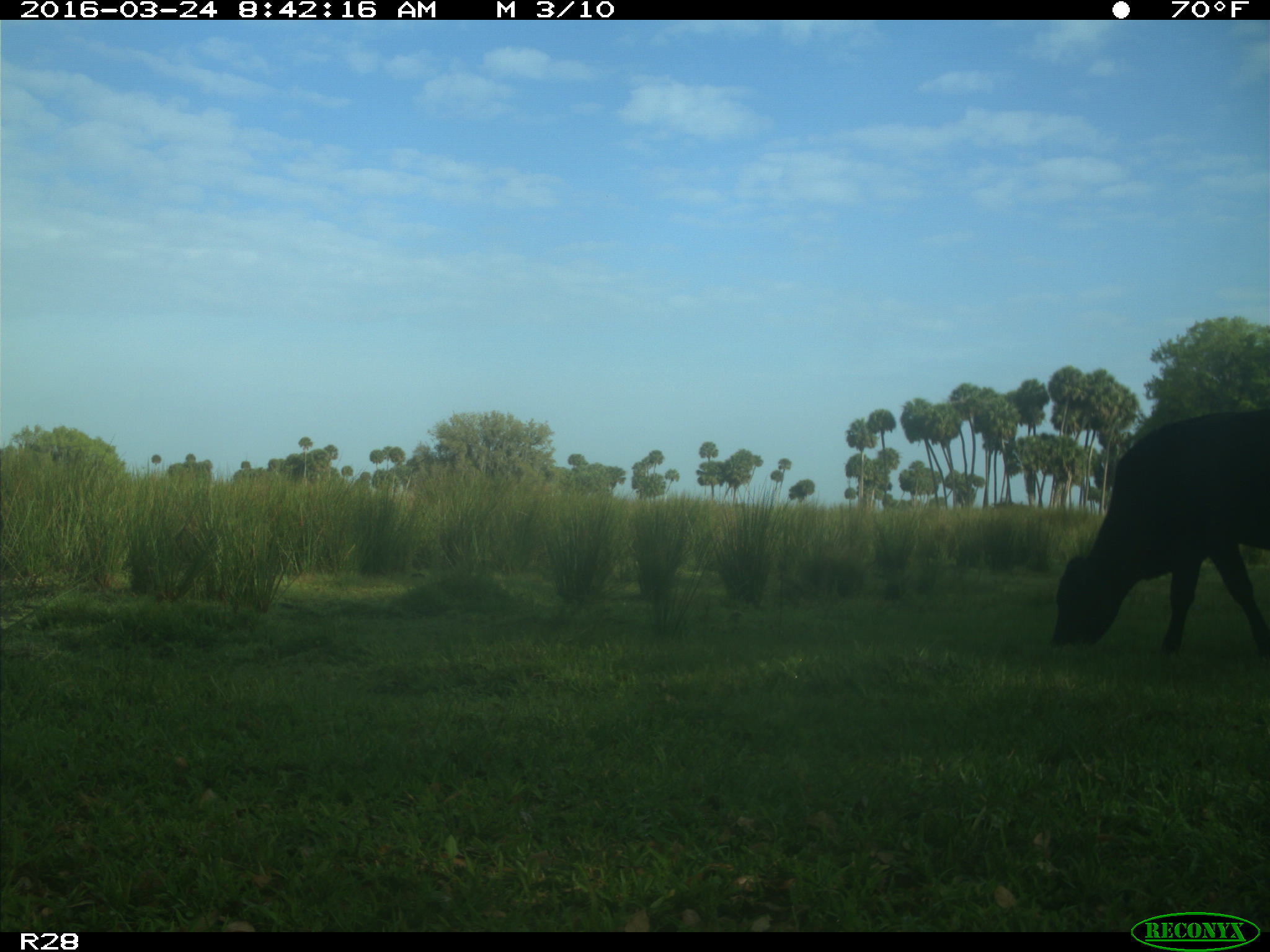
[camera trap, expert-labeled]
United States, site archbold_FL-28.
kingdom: Animalia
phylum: Chordata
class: Mammalia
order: Artiodactyla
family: Bovidae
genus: Bos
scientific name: Bos taurus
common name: domestic cow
Bos taurus (domestic cow).